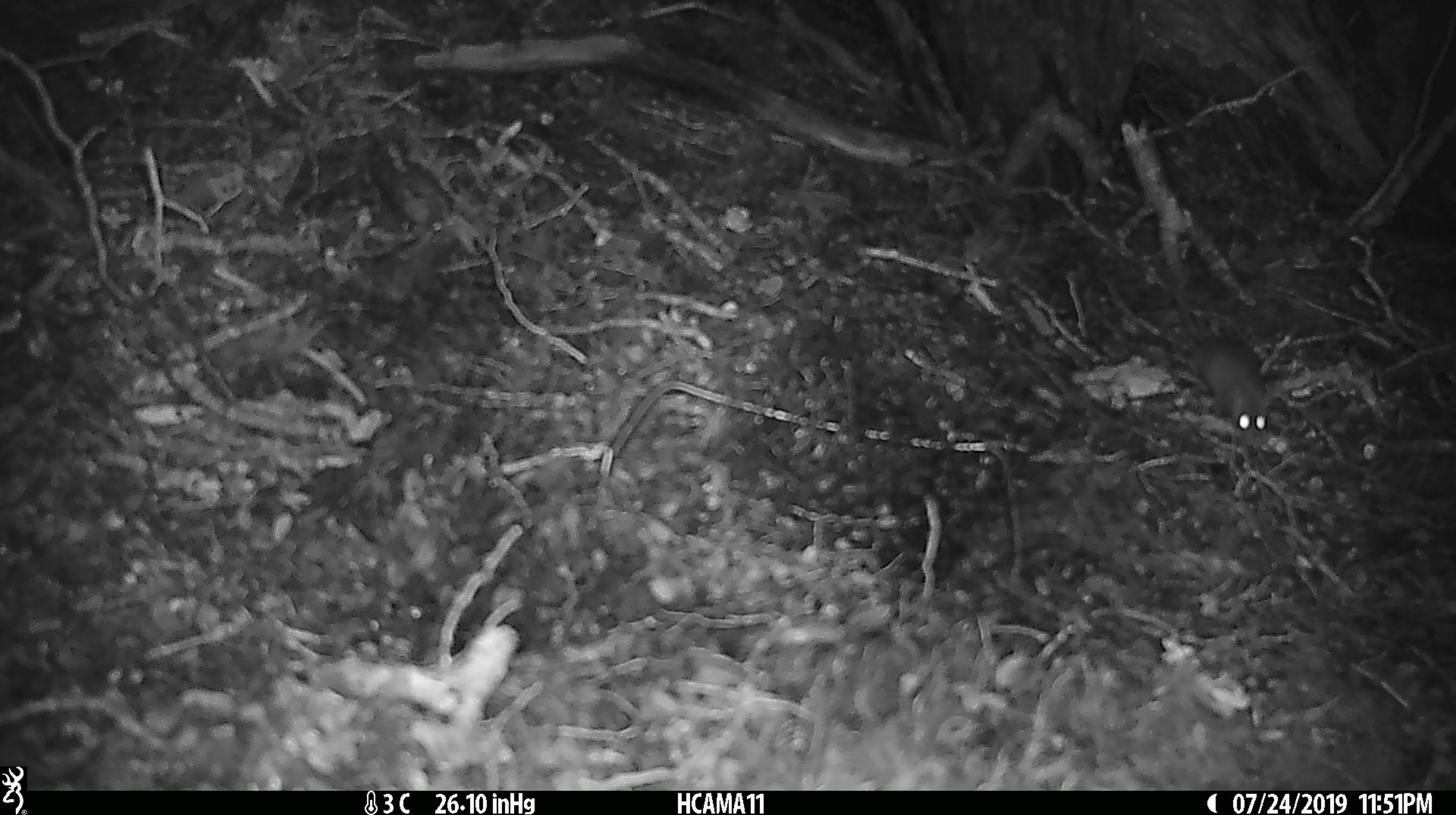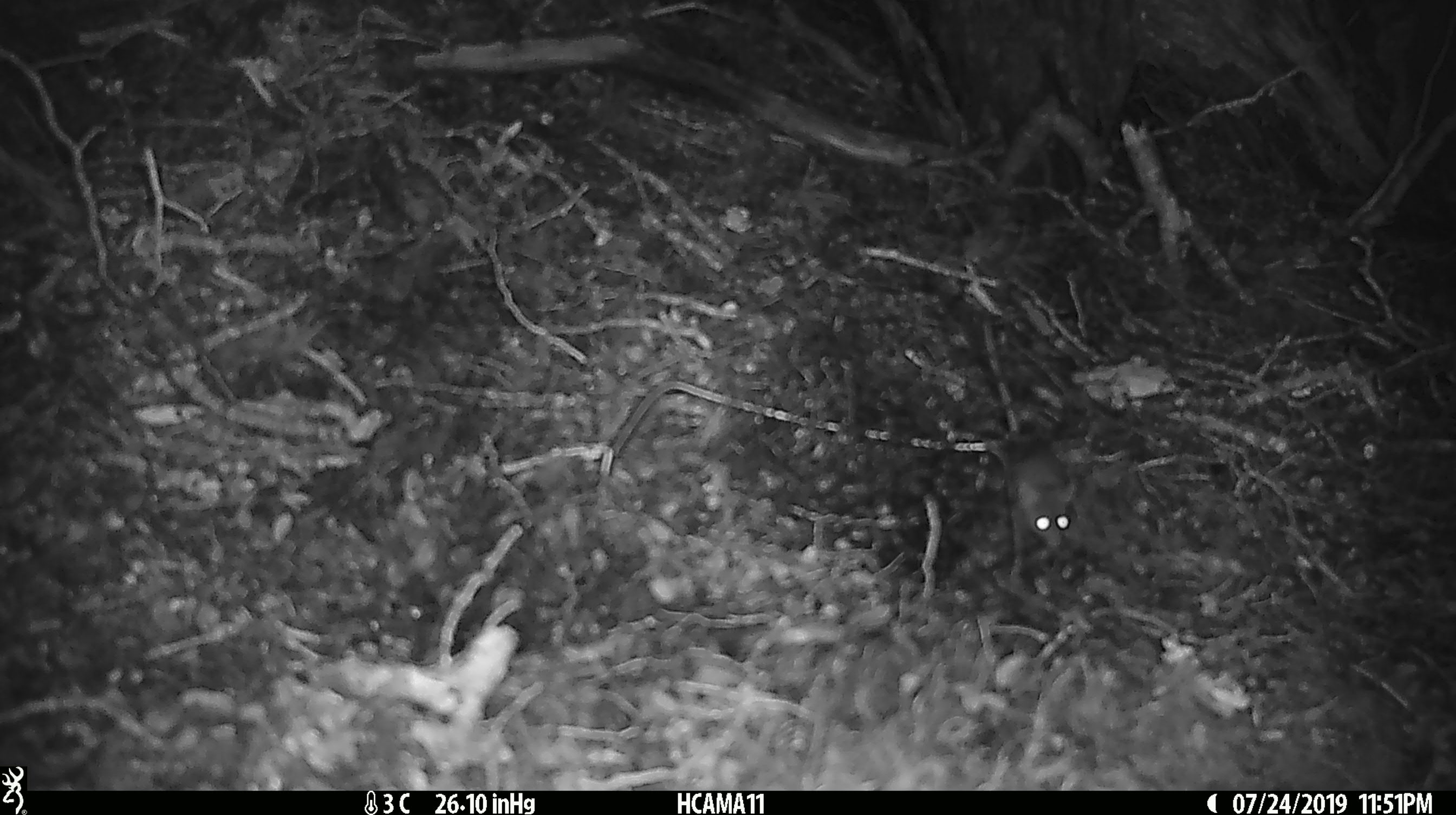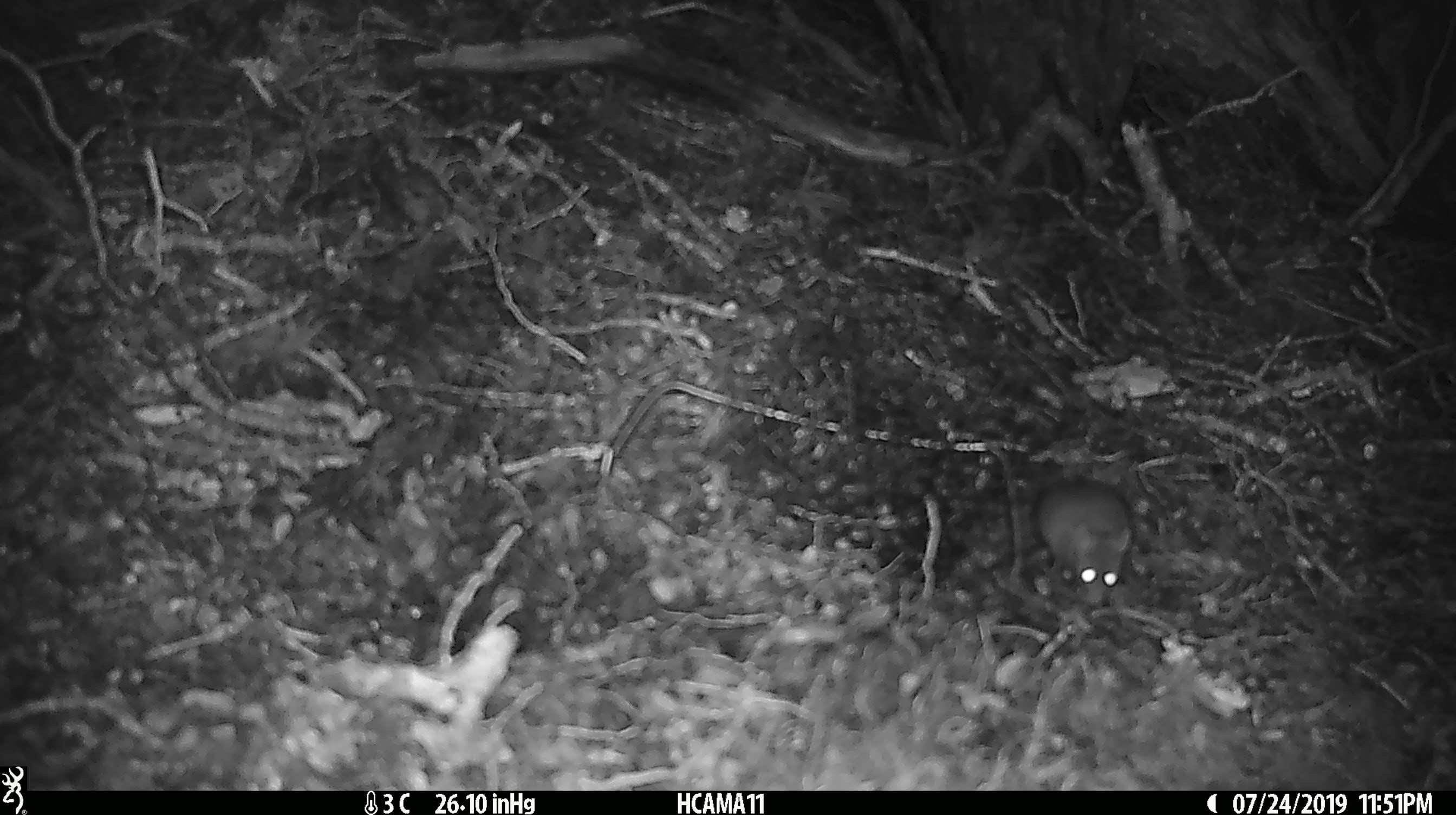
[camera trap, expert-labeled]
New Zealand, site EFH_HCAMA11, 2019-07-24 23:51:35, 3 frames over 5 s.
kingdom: Animalia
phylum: Chordata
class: Mammalia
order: Rodentia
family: Muridae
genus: Mus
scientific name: Mus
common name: mouse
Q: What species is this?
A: Mouse (Mus).